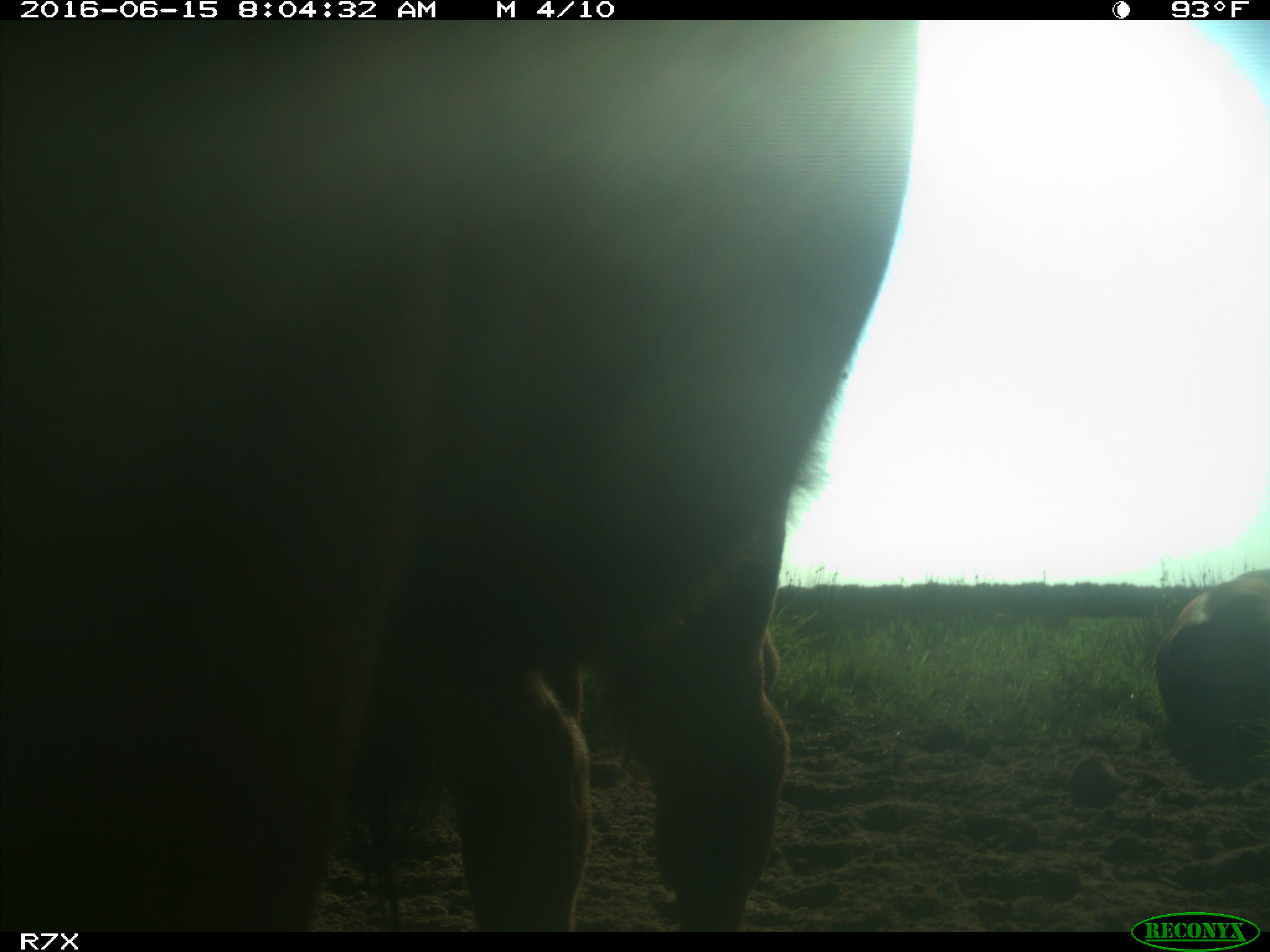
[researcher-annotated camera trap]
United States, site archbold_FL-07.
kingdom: Animalia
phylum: Chordata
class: Mammalia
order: Artiodactyla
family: Bovidae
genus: Bos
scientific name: Bos taurus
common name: domestic cow